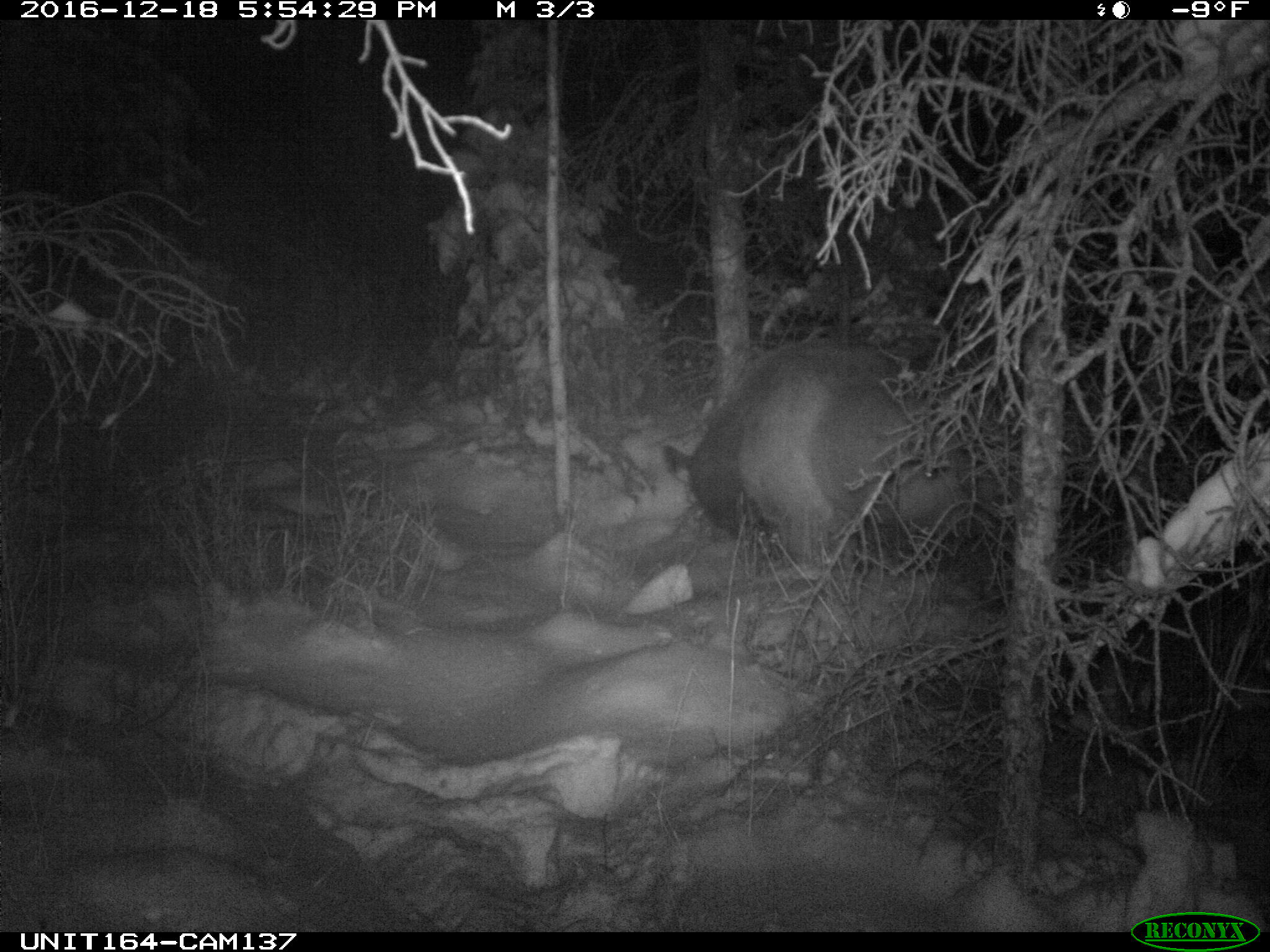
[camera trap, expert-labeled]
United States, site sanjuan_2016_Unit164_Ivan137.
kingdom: Animalia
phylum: Chordata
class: Mammalia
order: Artiodactyla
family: Cervidae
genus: Cervus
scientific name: Cervus elaphus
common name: red deer